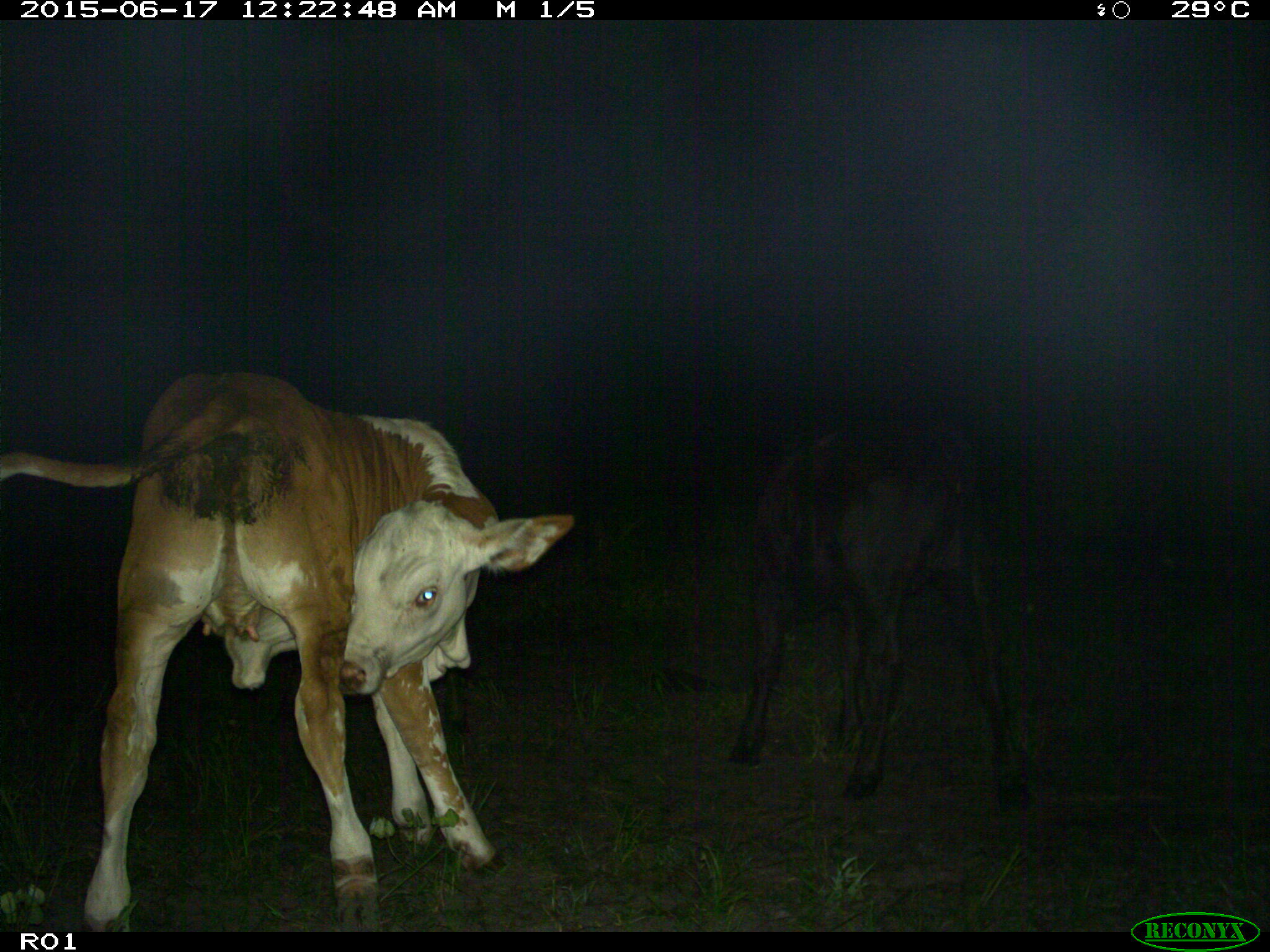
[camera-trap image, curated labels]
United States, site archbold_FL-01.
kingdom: Animalia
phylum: Chordata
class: Mammalia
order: Artiodactyla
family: Bovidae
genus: Bos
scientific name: Bos taurus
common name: domestic cow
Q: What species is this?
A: Bos taurus (domestic cow).